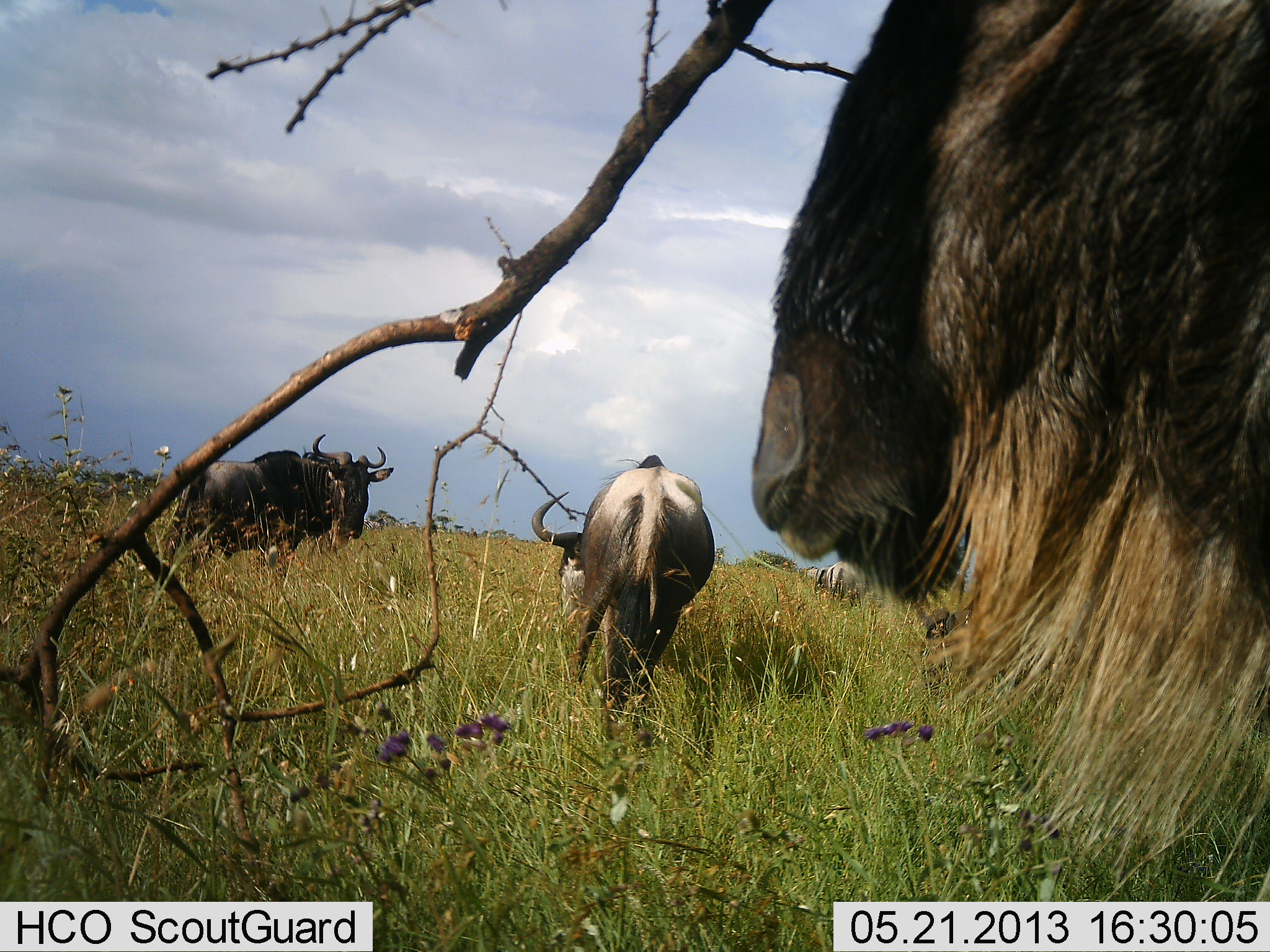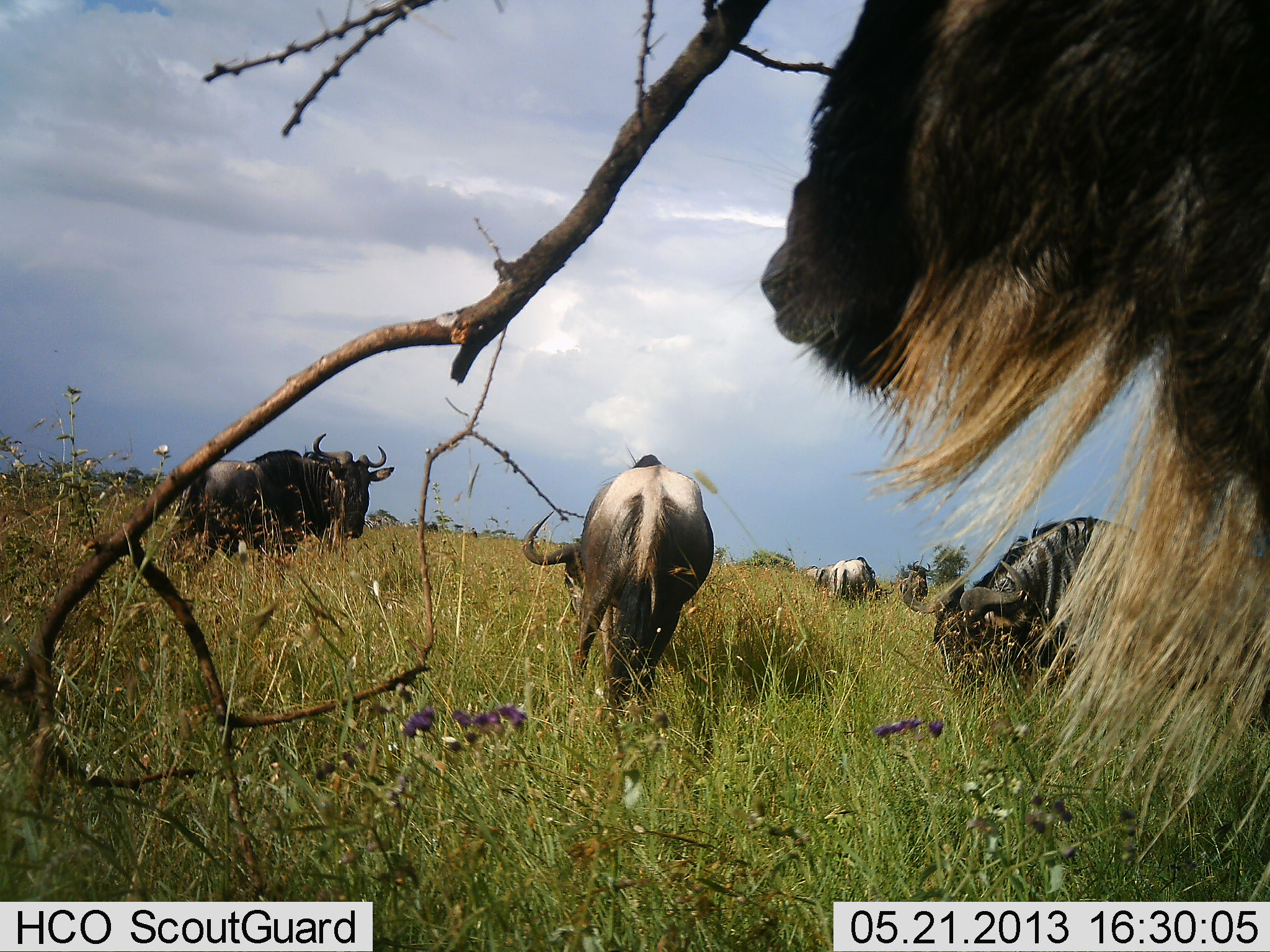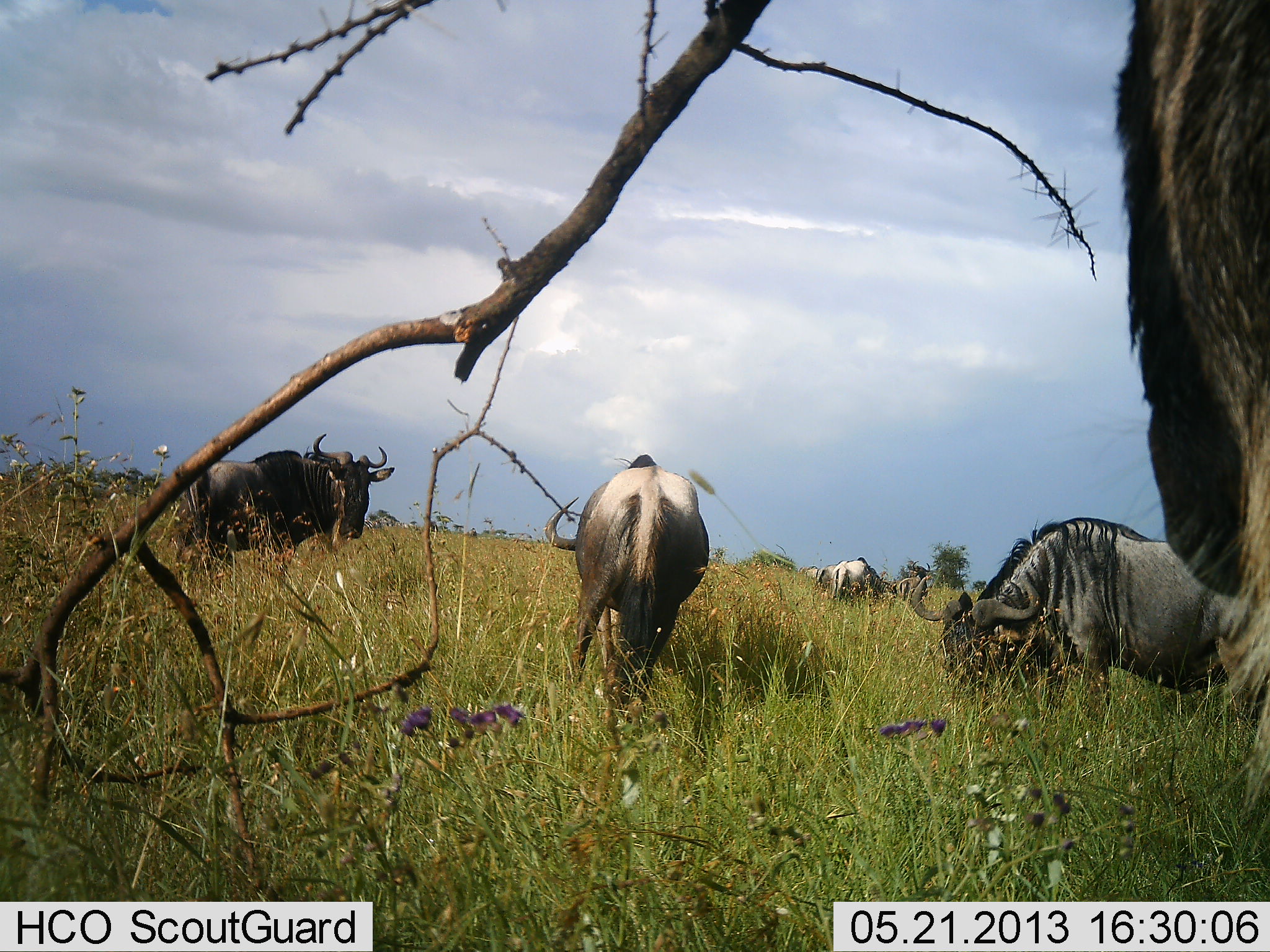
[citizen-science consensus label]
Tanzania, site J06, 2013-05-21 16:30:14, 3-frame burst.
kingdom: Animalia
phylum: Chordata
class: Mammalia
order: Artiodactyla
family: Bovidae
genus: Connochaetes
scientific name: Connochaetes taurinus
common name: blue wildebeest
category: wildebeest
Wildebeest (blue wildebeest) (Connochaetes taurinus), count 6. Behavior (volunteer vote fractions): standing 86%, resting 10%, moving 24%, interacting 0%. Young present (vote fraction): 0%. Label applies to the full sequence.